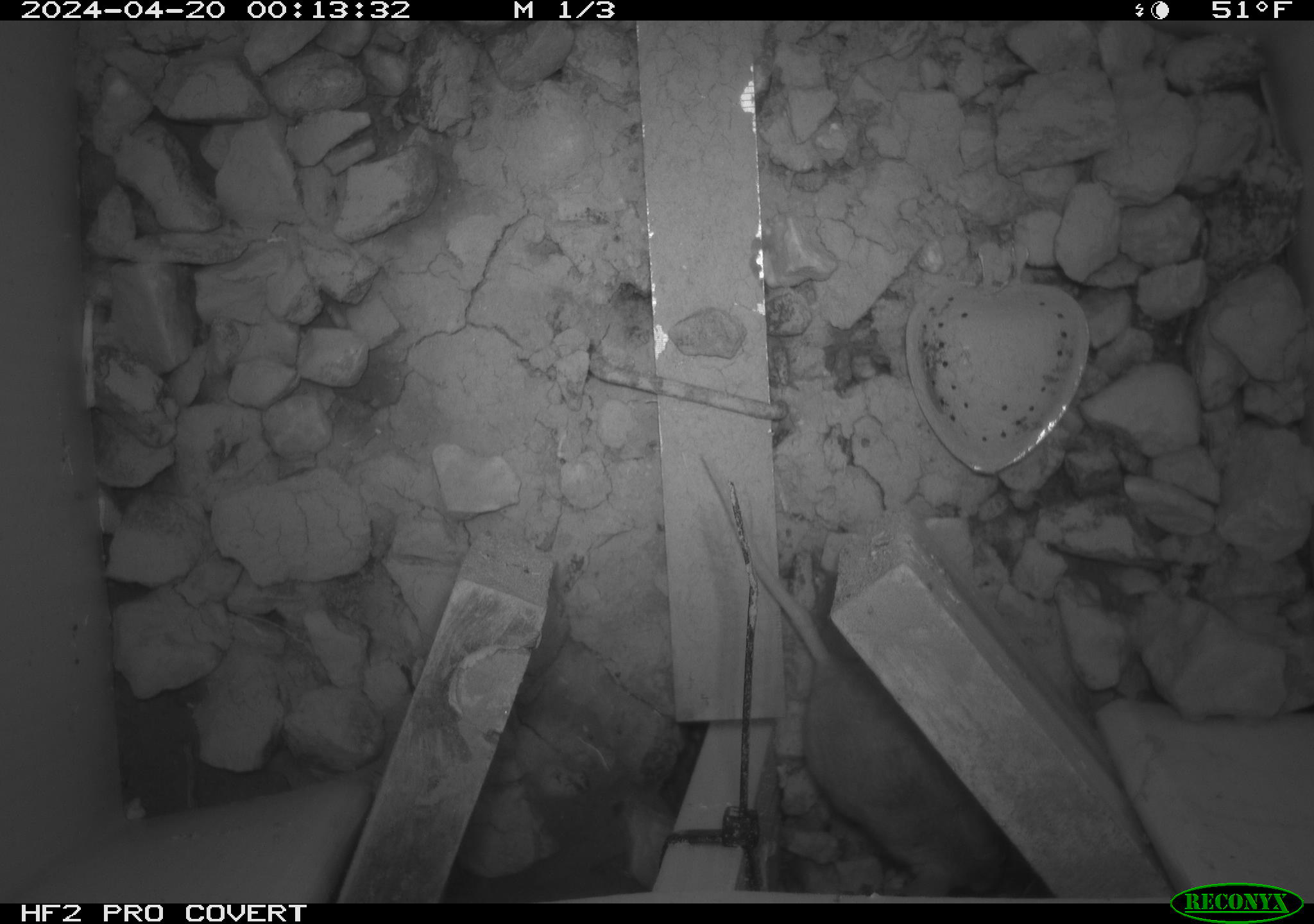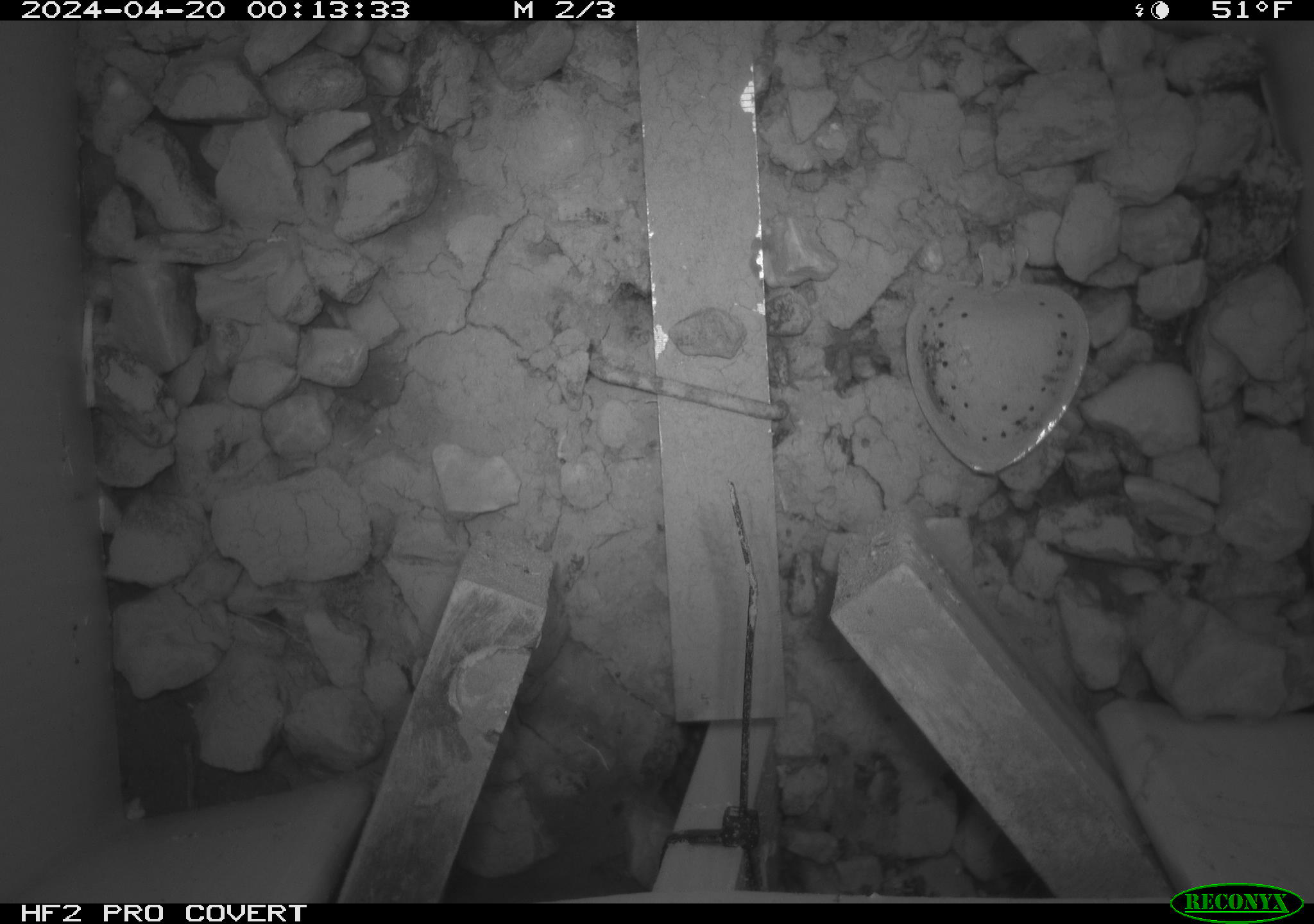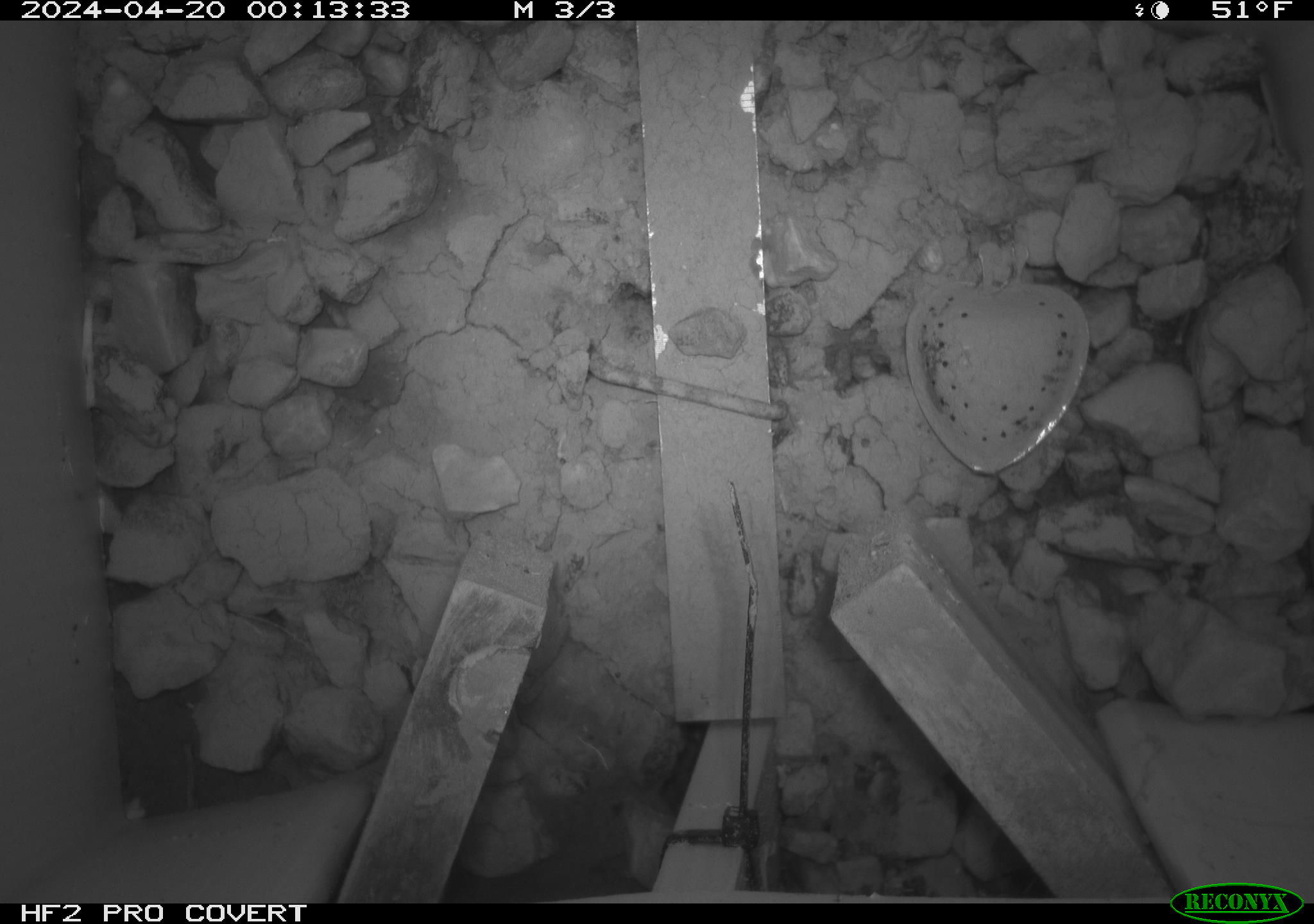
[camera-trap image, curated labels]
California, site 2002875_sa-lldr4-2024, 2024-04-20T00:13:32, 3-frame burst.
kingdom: Animalia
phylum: Chordata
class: Mammalia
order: Rodentia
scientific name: Rodentia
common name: rodent